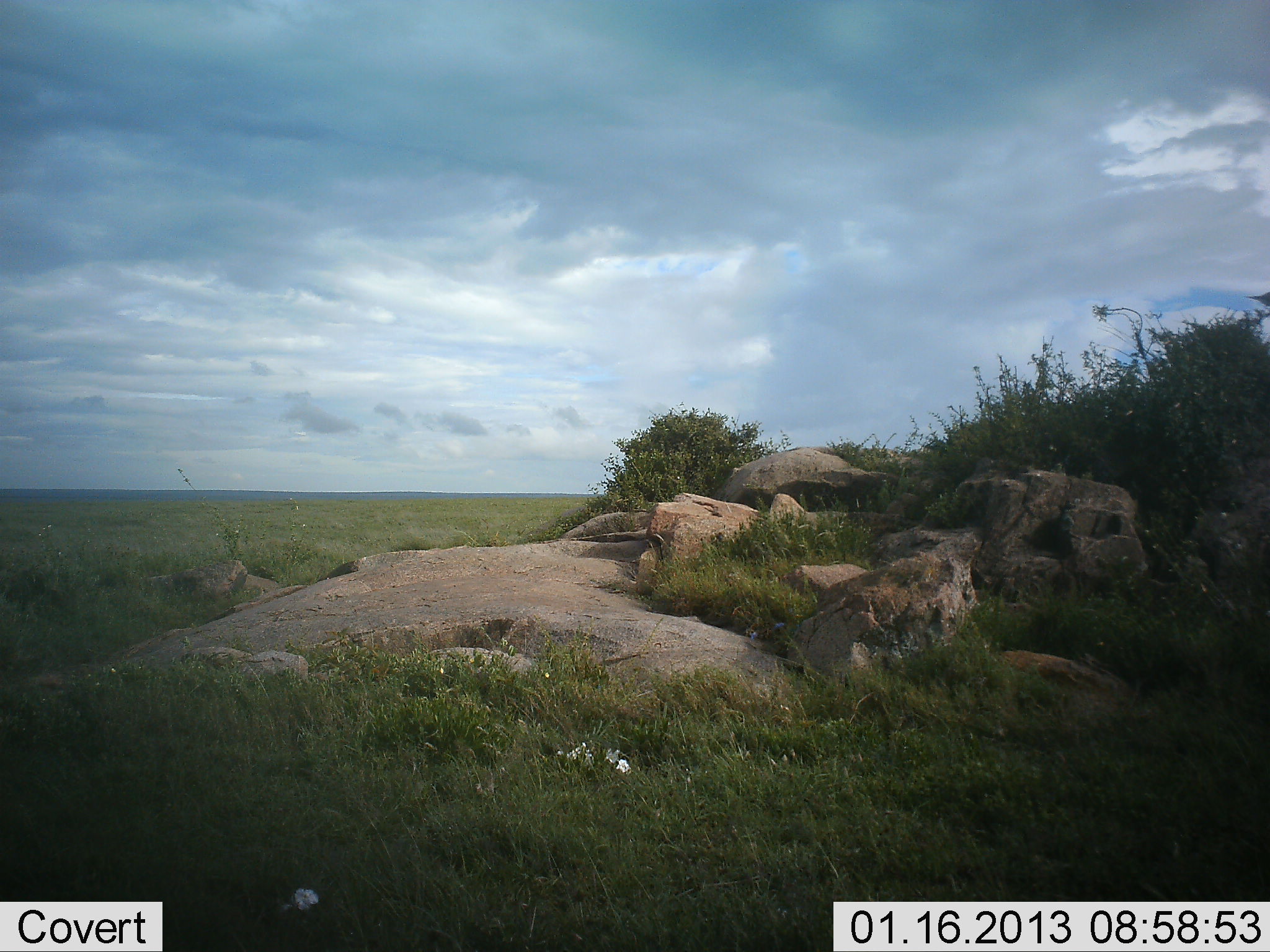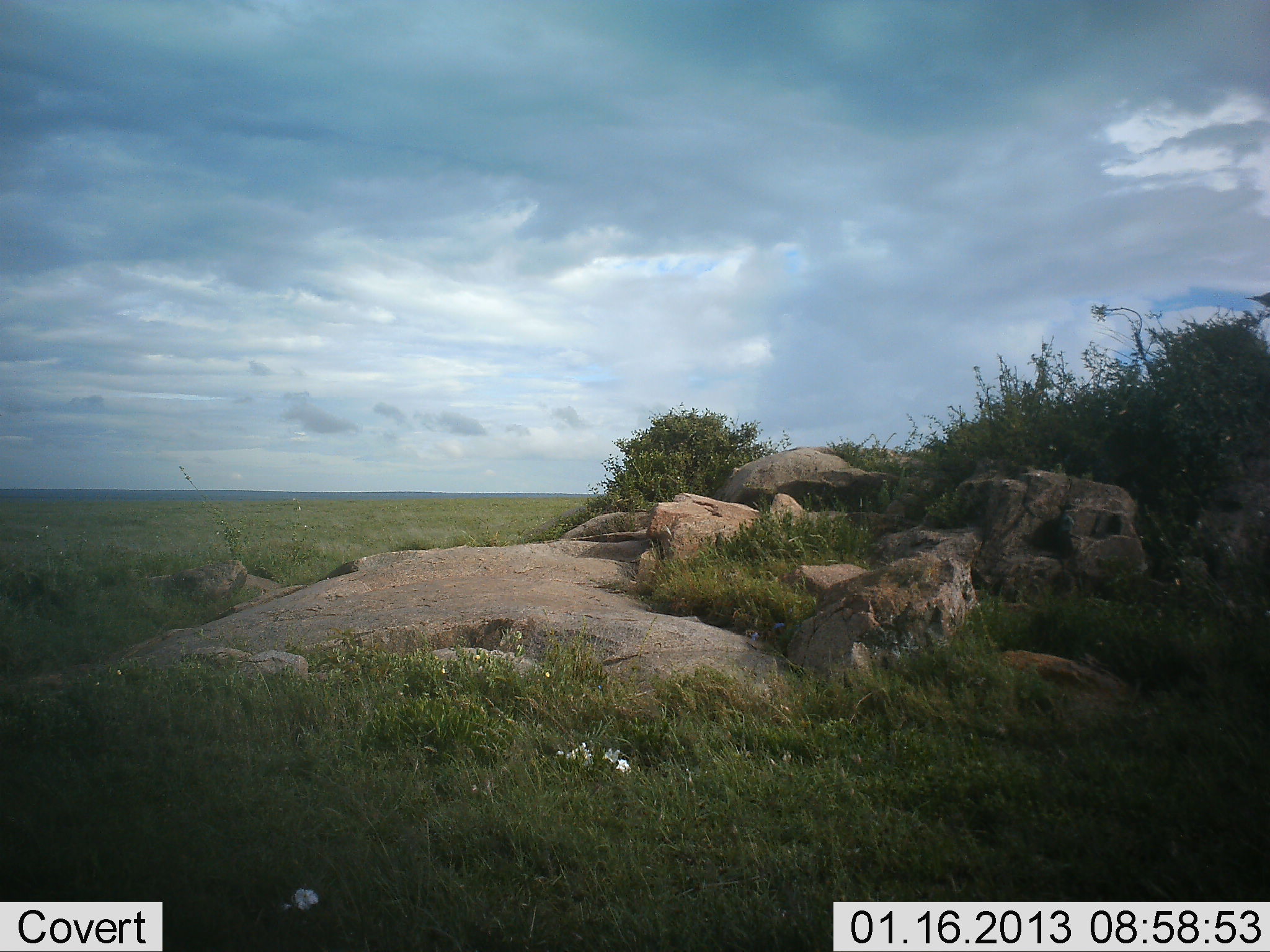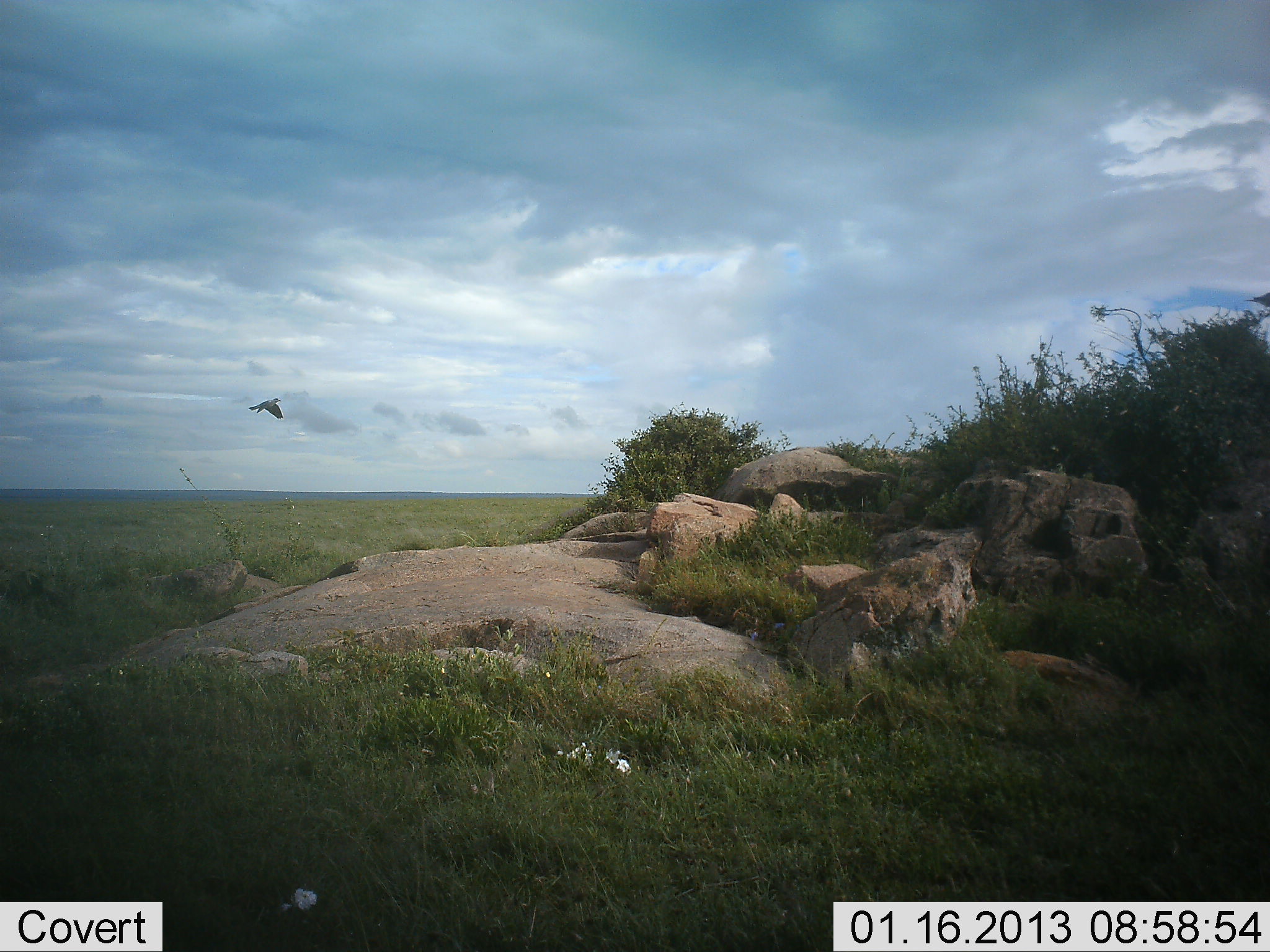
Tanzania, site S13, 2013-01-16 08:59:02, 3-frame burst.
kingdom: Animalia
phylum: Chordata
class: Aves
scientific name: Aves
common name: bird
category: otherbird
Otherbird (bird) (Aves), count 1. Behavior (volunteer vote fractions): standing 0%, resting 0%, moving 100%, interacting 0%. Young present (vote fraction): 0%. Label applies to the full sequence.